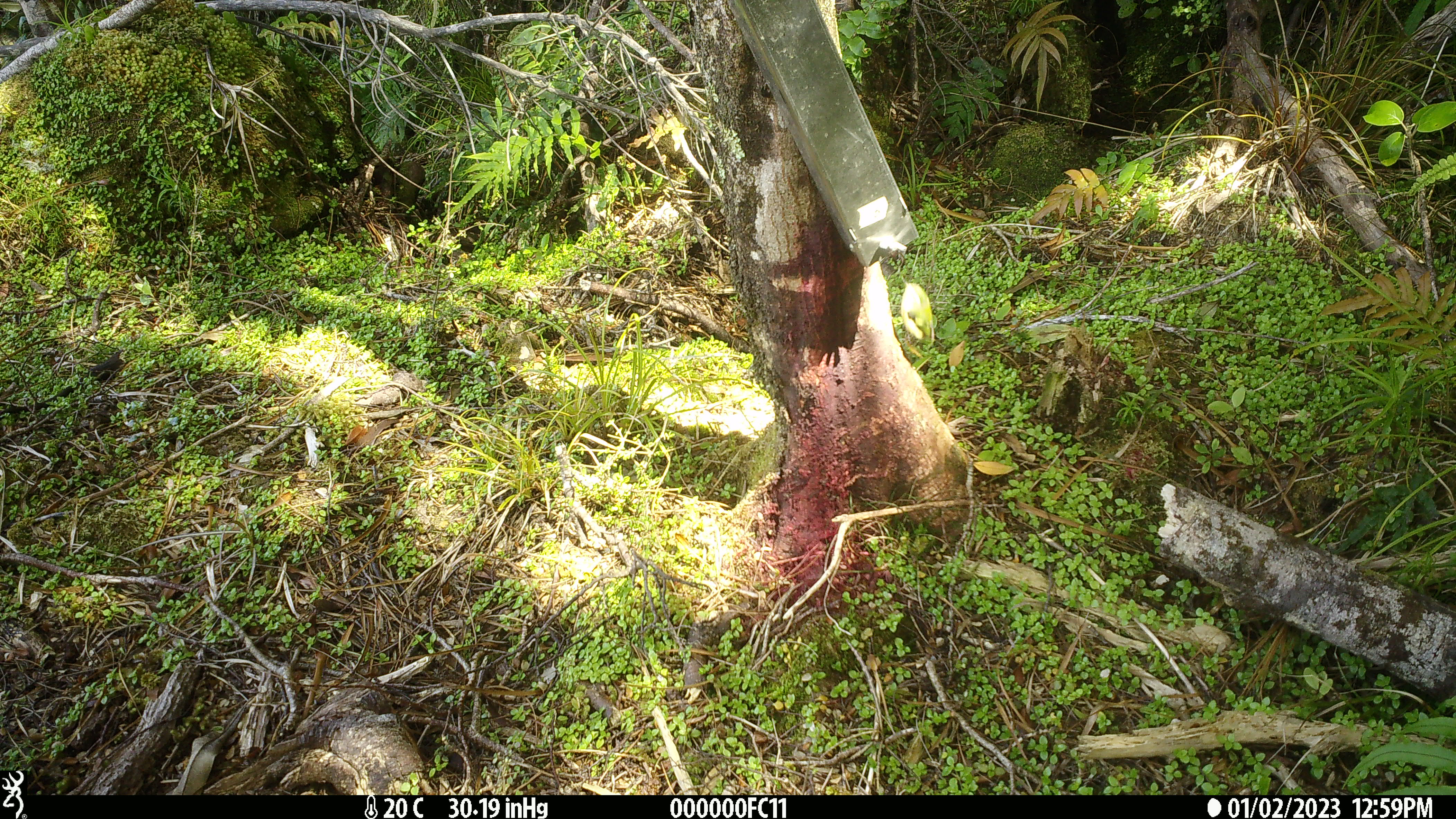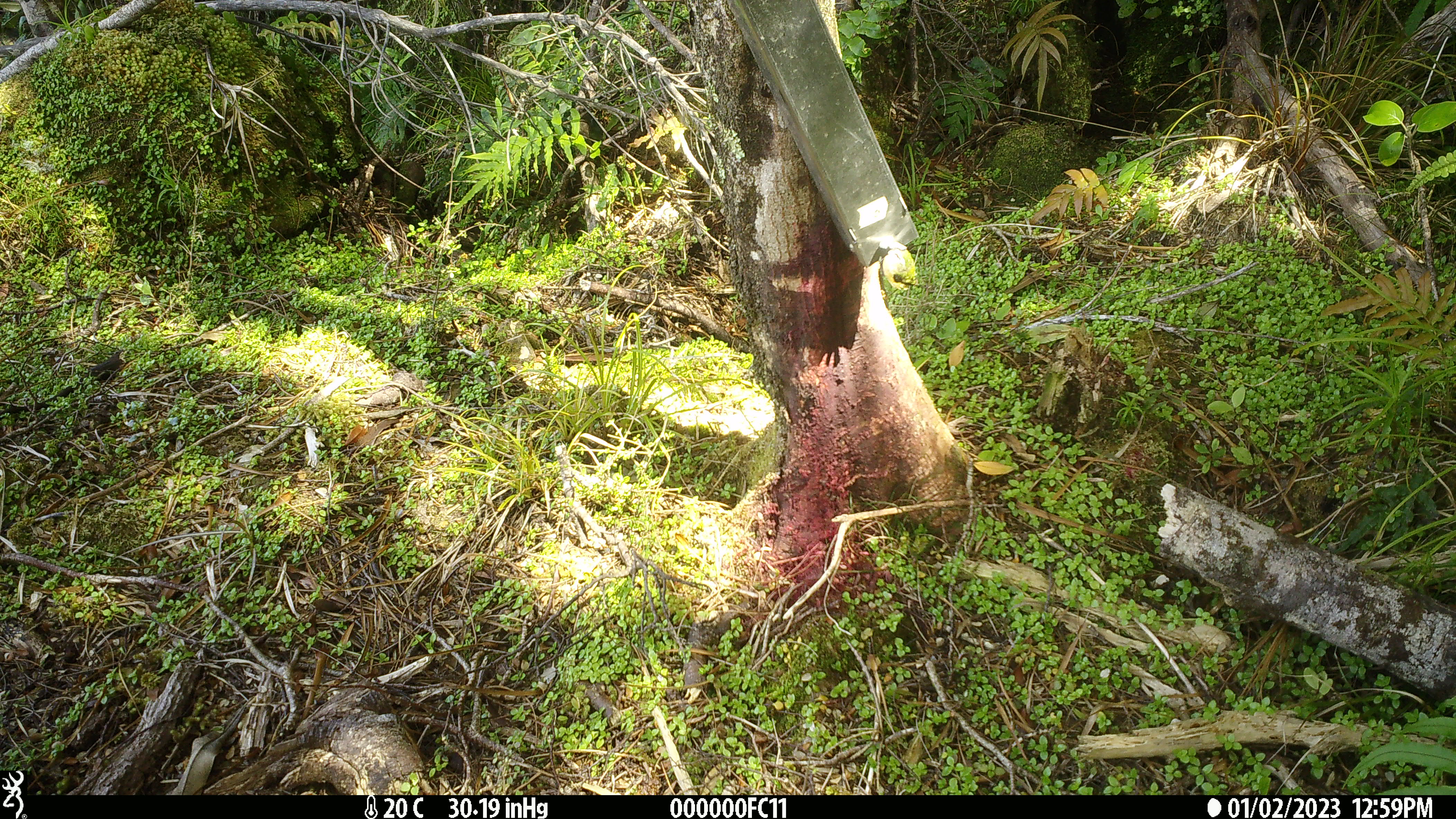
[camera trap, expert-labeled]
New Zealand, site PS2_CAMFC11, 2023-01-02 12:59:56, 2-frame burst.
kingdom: Animalia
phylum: Chordata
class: Aves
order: Passeriformes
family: Acanthisittidae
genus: Acanthisitta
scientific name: Acanthisitta chloris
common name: rifleman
Rifleman (Acanthisitta chloris).